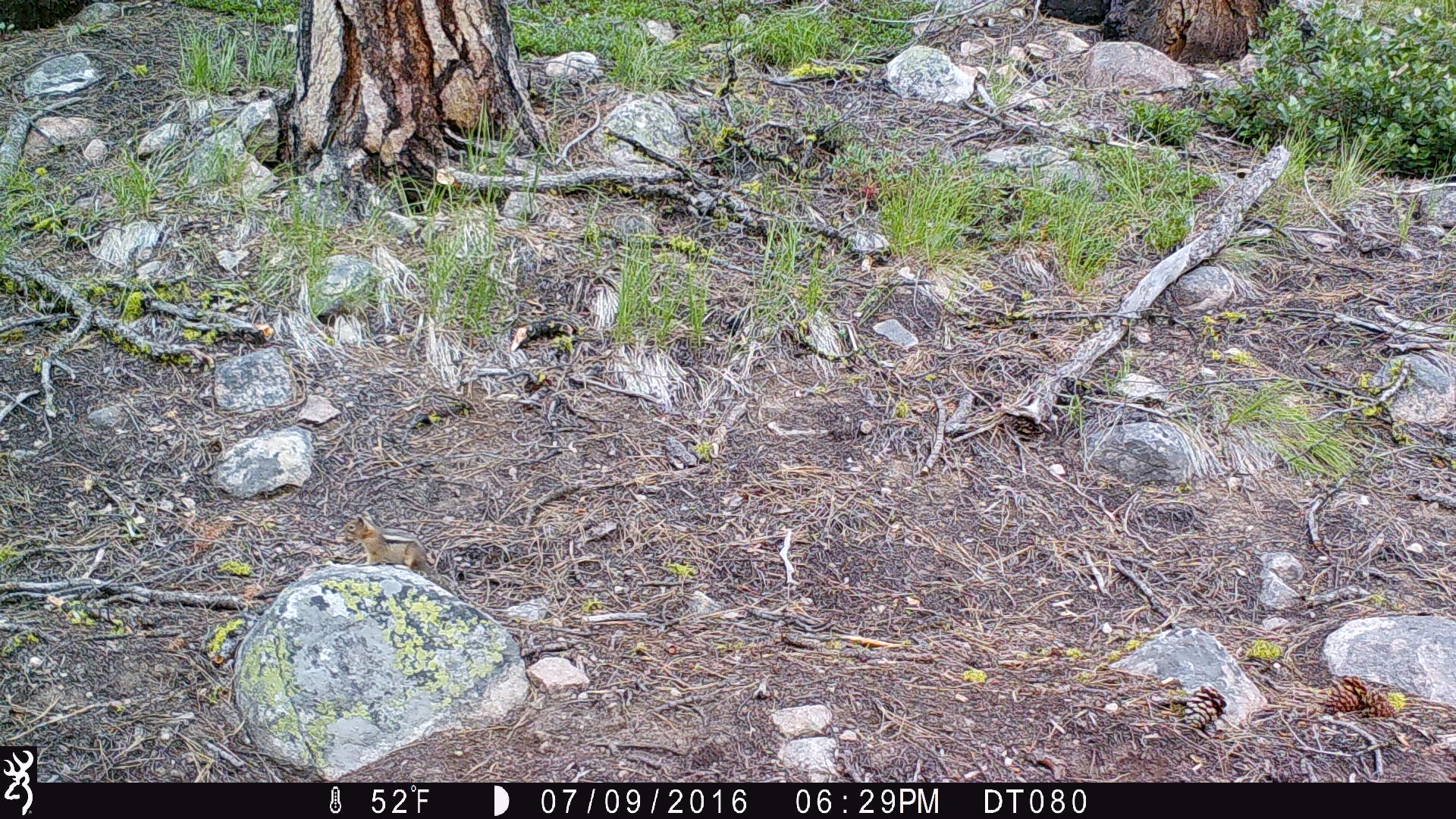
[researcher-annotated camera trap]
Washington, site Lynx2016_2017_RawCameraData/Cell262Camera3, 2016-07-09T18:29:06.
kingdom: Animalia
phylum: Chordata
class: Mammalia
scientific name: Mammalia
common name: small mammal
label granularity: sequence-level